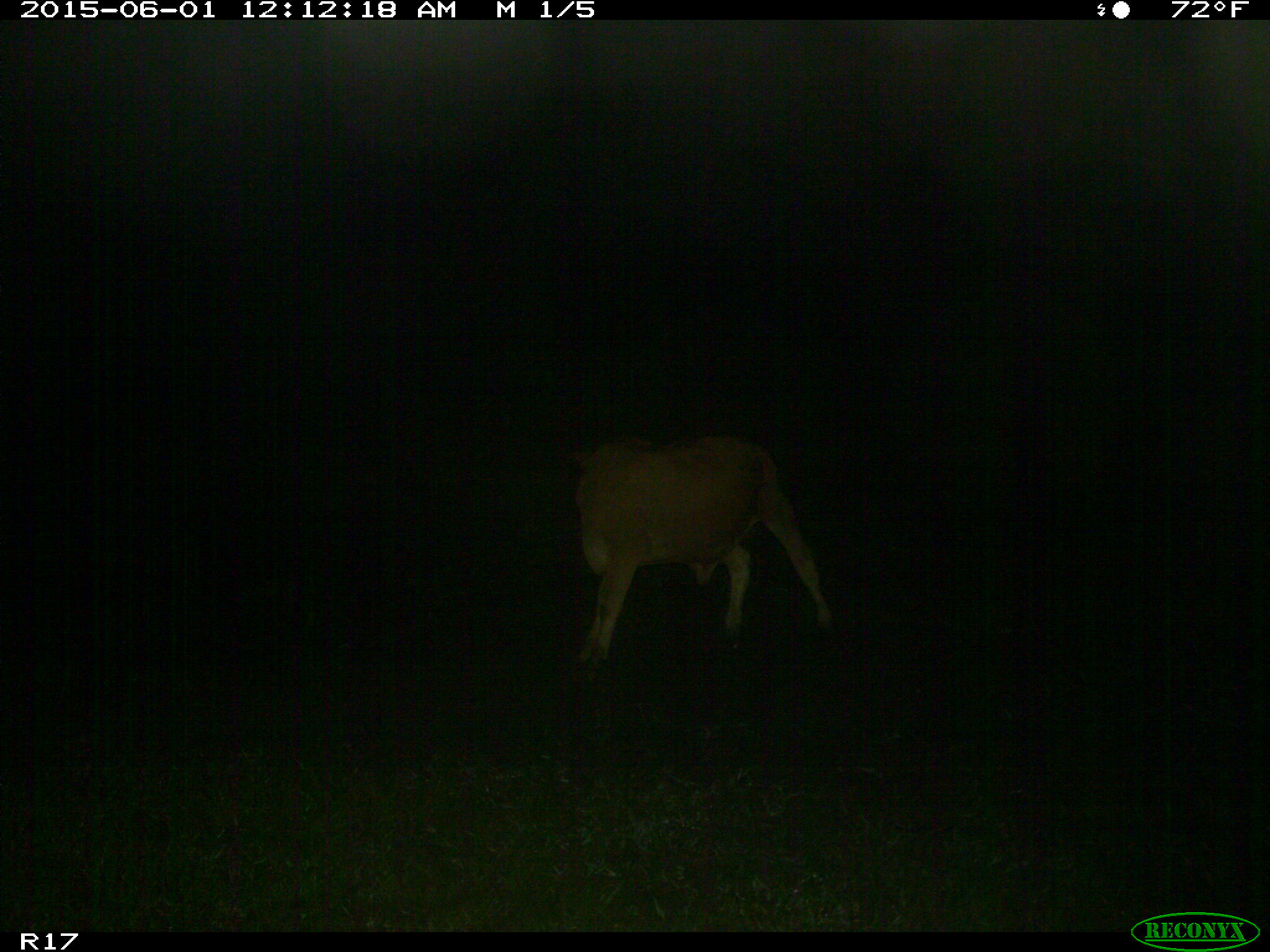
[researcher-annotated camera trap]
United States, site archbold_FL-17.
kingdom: Animalia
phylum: Chordata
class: Mammalia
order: Artiodactyla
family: Bovidae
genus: Bos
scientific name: Bos taurus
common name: domestic cow